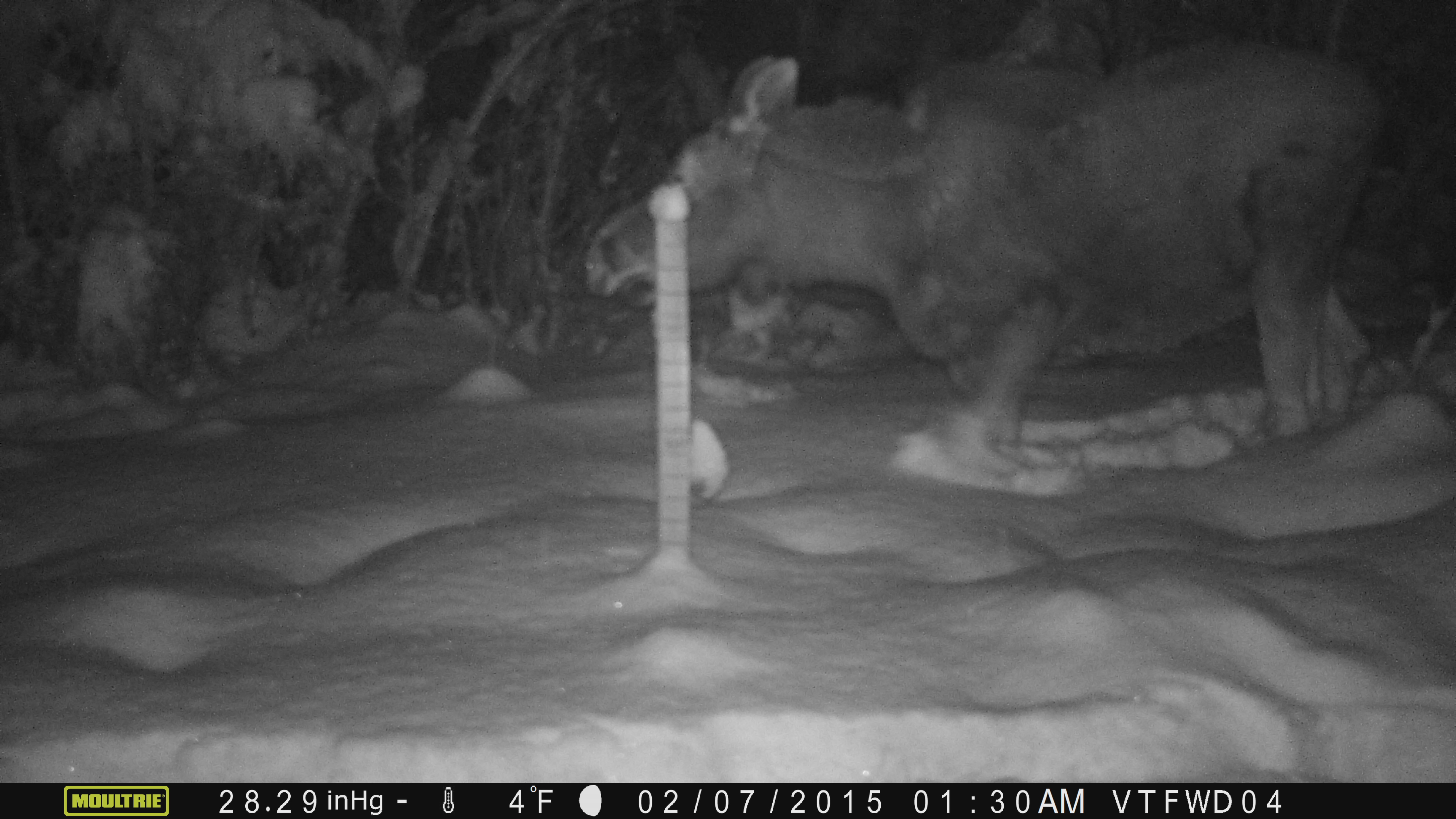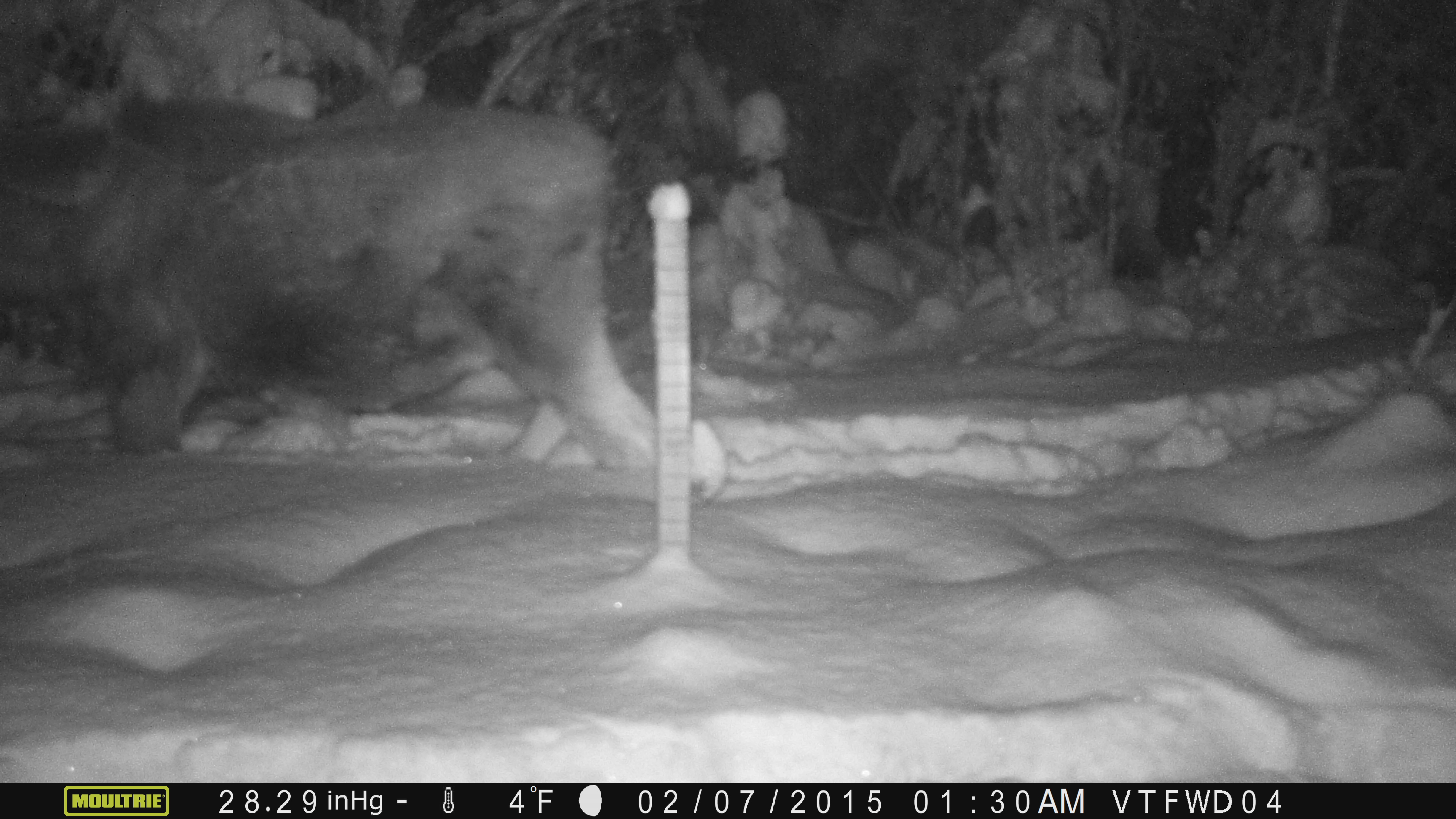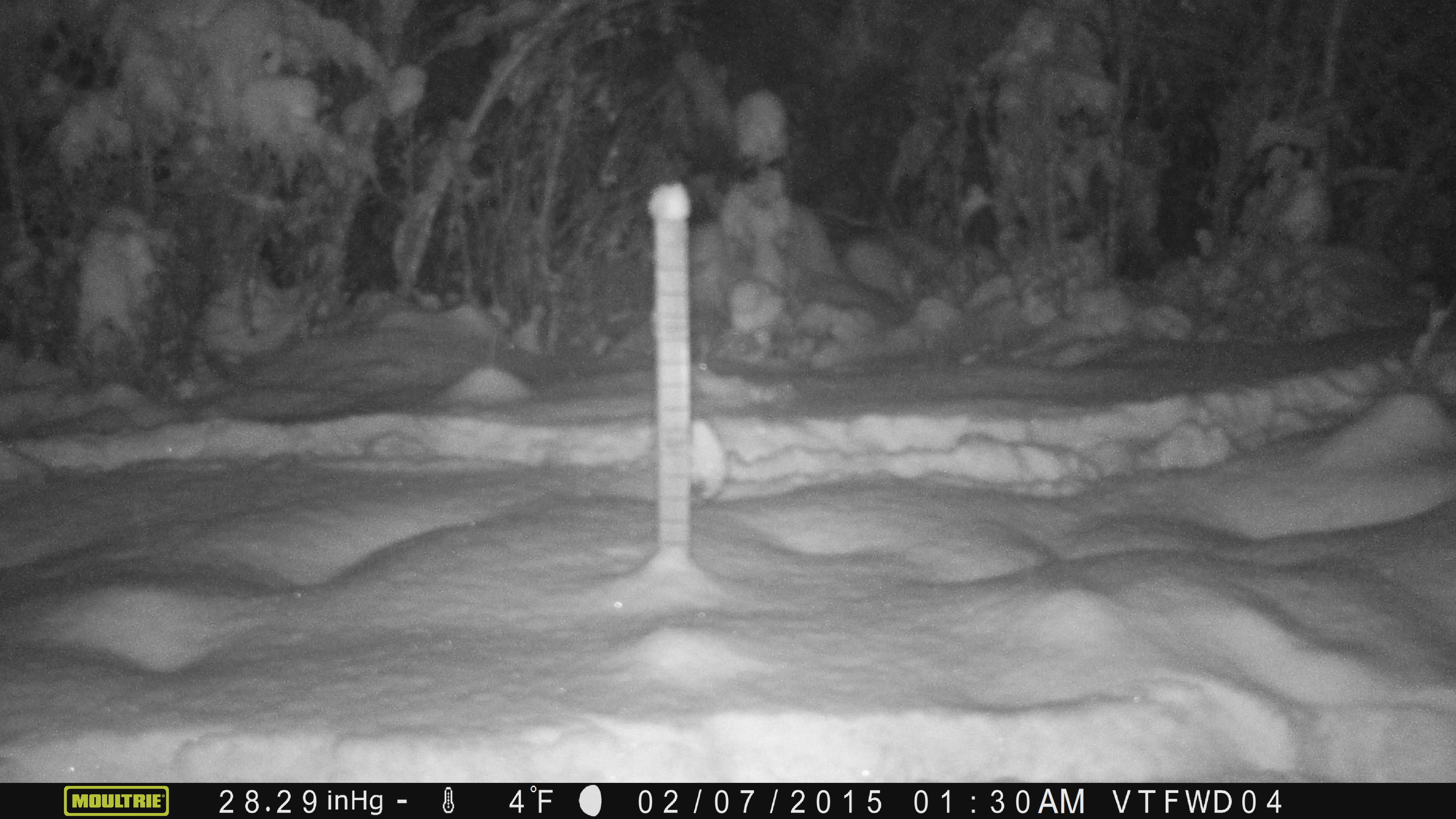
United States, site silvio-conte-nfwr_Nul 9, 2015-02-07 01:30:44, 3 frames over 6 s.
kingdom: Animalia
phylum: Chordata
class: Mammalia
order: Artiodactyla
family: Cervidae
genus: Alces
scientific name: Alces alces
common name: moose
Moose (Alces alces).